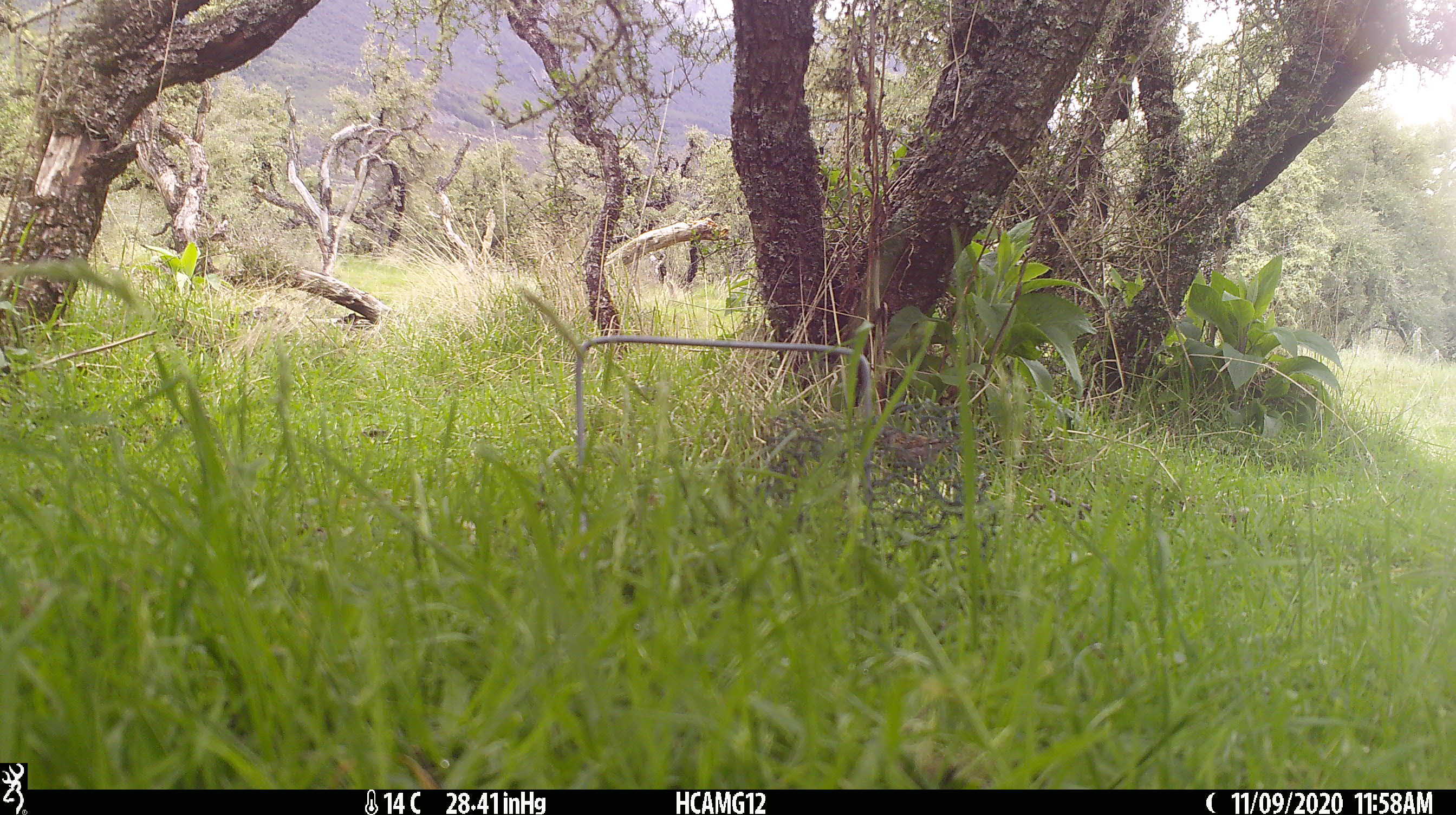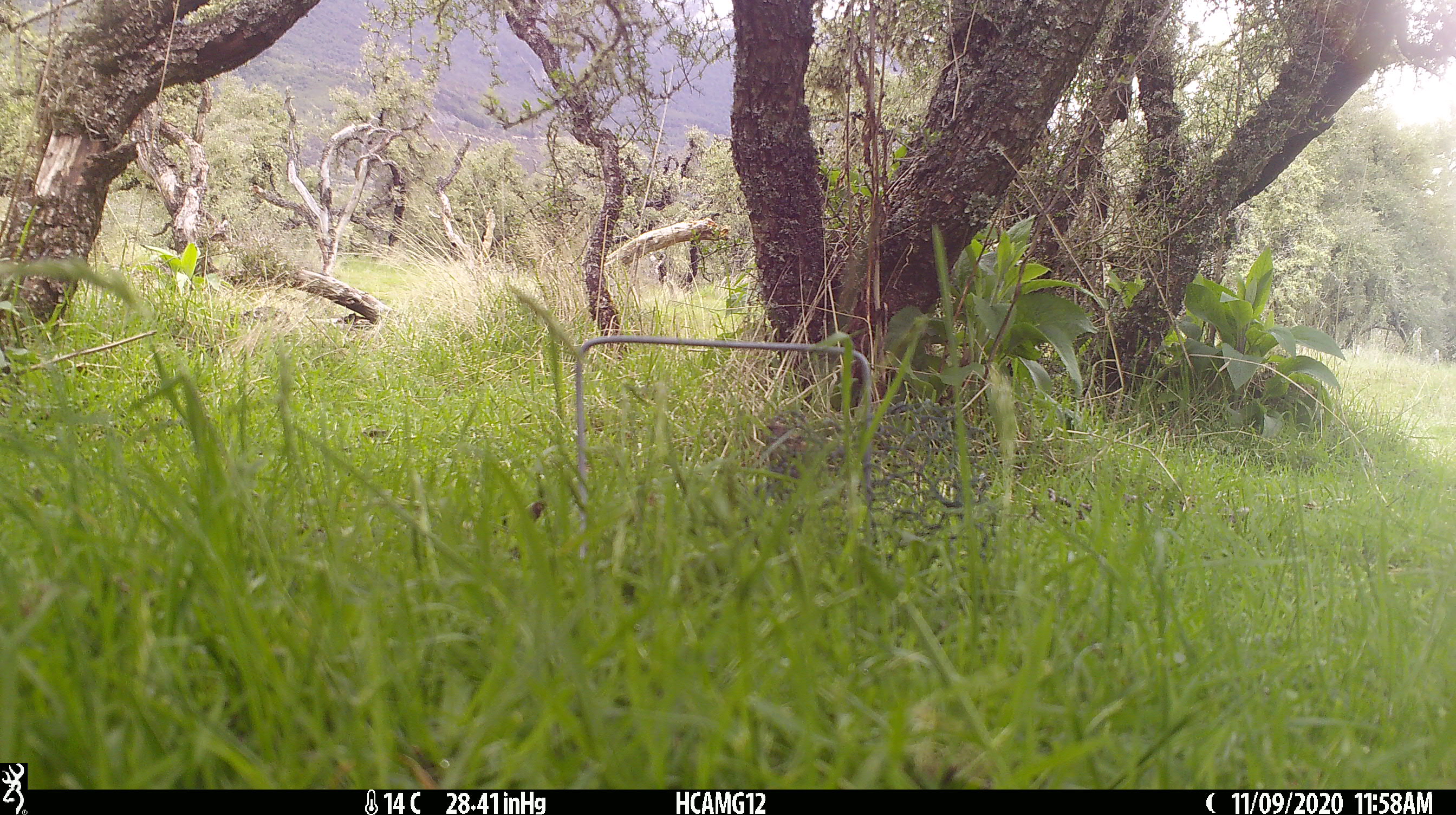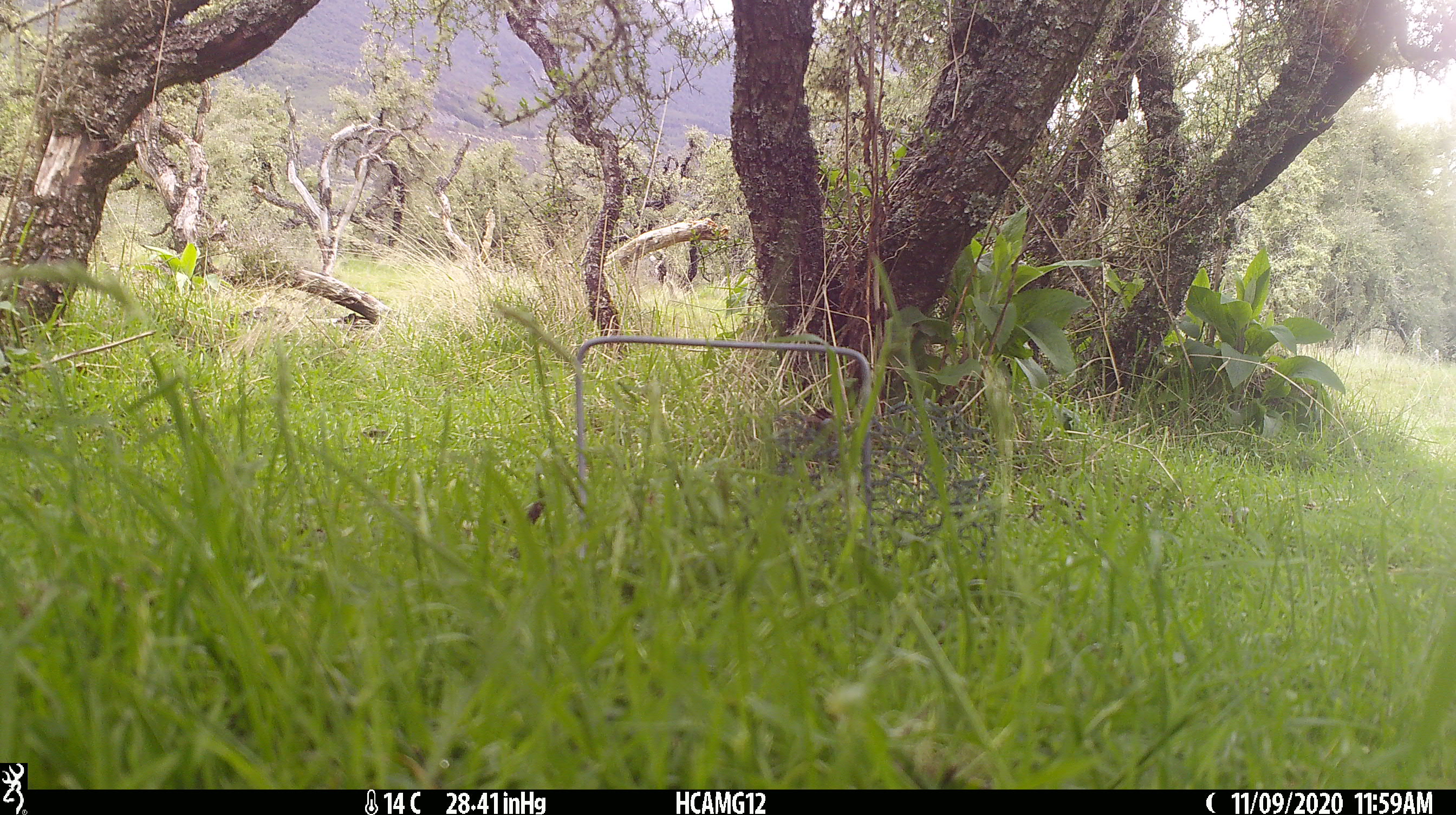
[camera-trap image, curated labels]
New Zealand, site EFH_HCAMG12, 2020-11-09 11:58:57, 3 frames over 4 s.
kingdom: Animalia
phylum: Chordata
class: Aves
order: Passeriformes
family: Prunellidae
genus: Prunella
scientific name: Prunella modularis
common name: dunnock